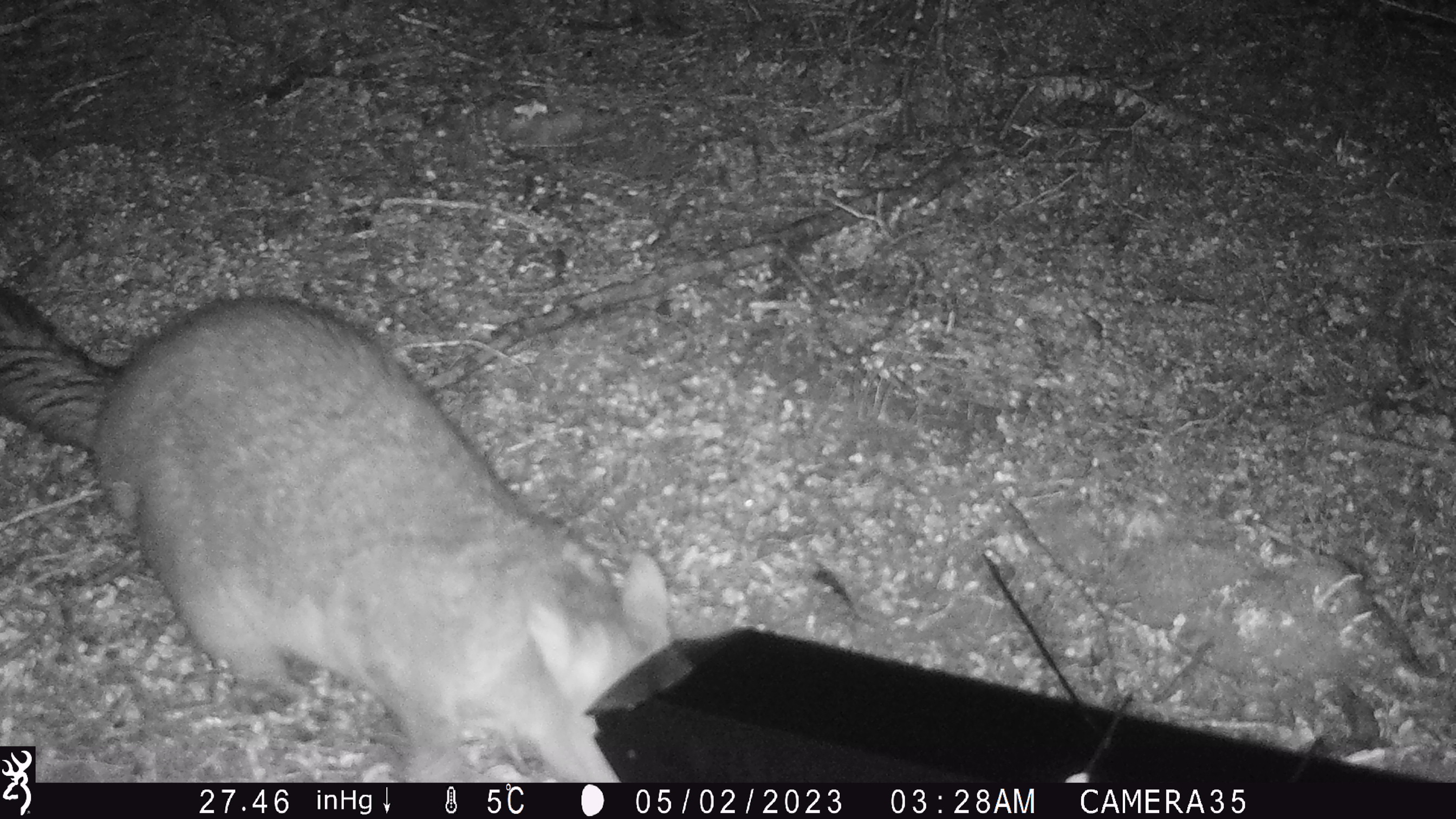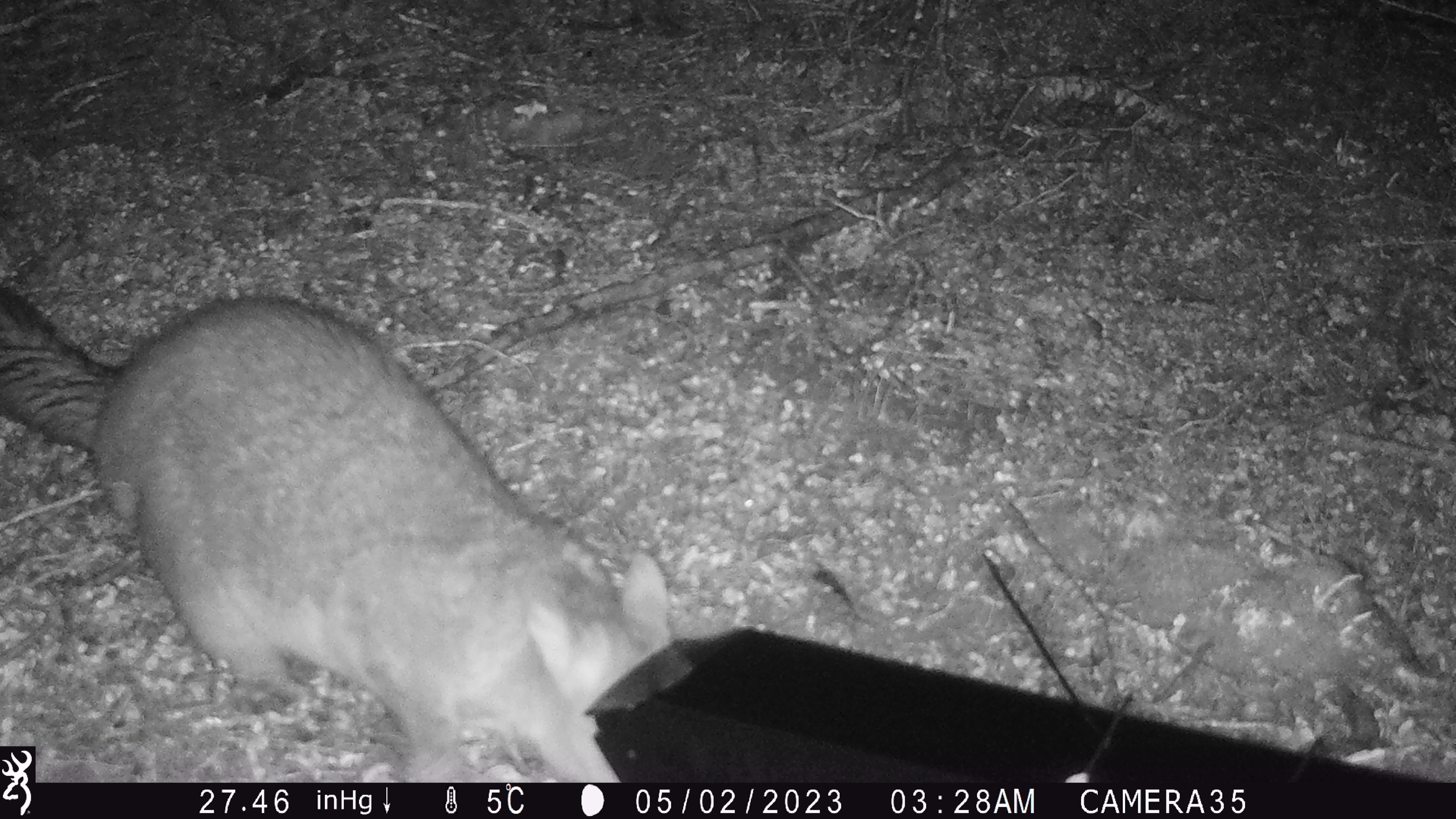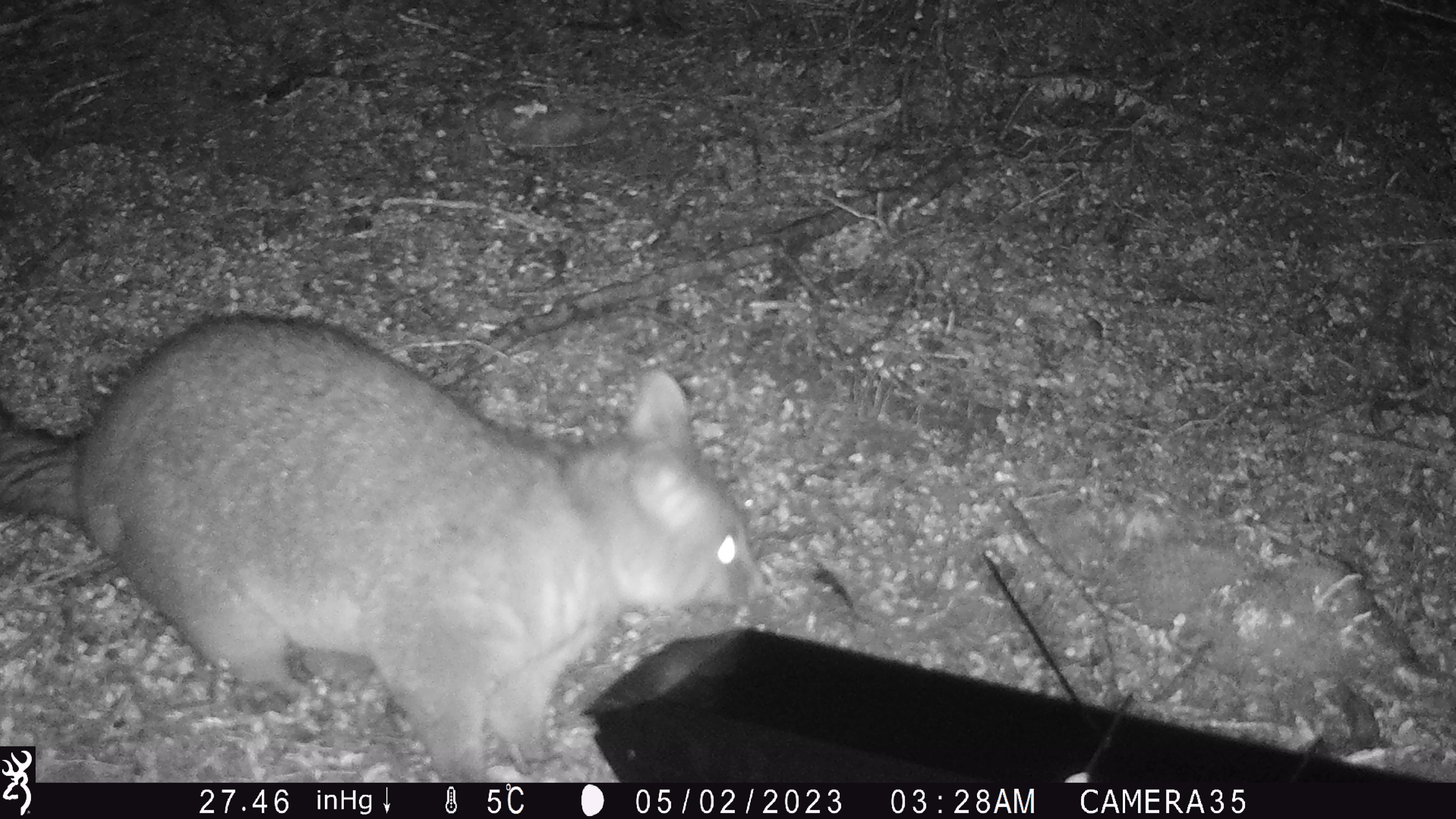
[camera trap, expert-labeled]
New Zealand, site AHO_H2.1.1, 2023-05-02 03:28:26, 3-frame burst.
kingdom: Animalia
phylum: Chordata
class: Mammalia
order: Diprotodontia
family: Phalangeridae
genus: Trichosurus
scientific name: Trichosurus vulpecula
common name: common brushtail possum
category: possum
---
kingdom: Animalia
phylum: Chordata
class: Mammalia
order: Carnivora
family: Mustelidae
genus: Mustela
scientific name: Mustela erminea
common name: stoat